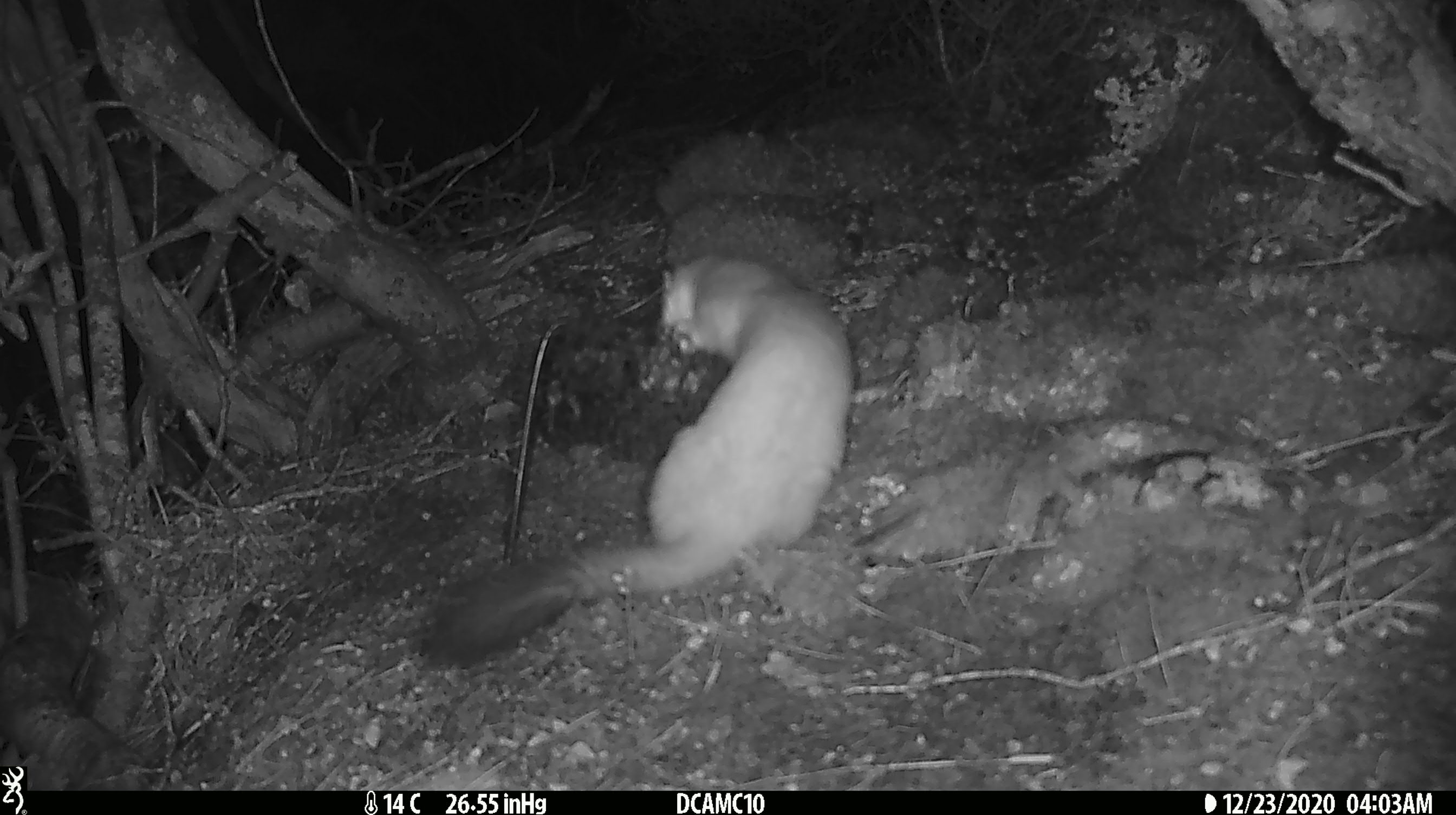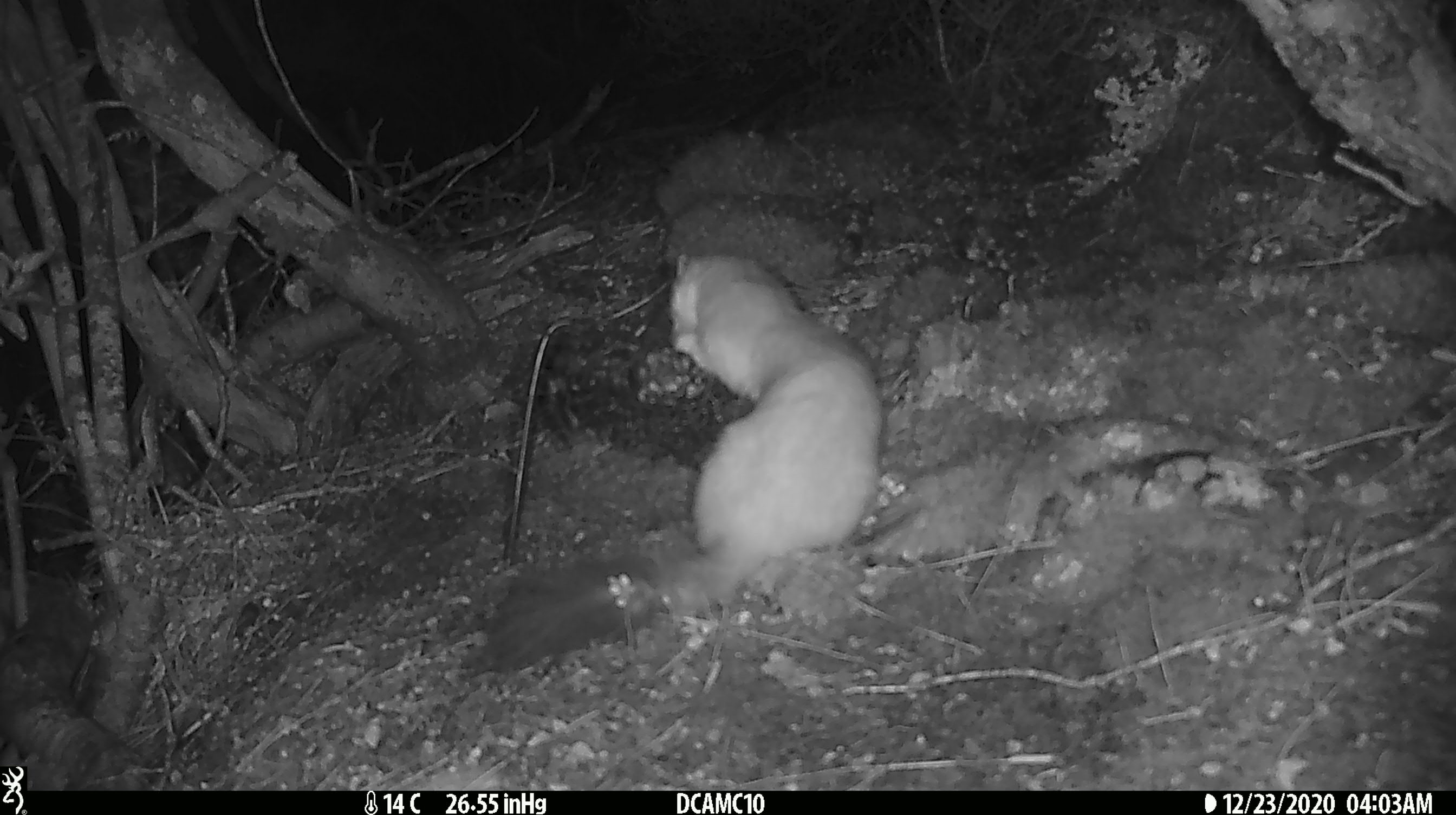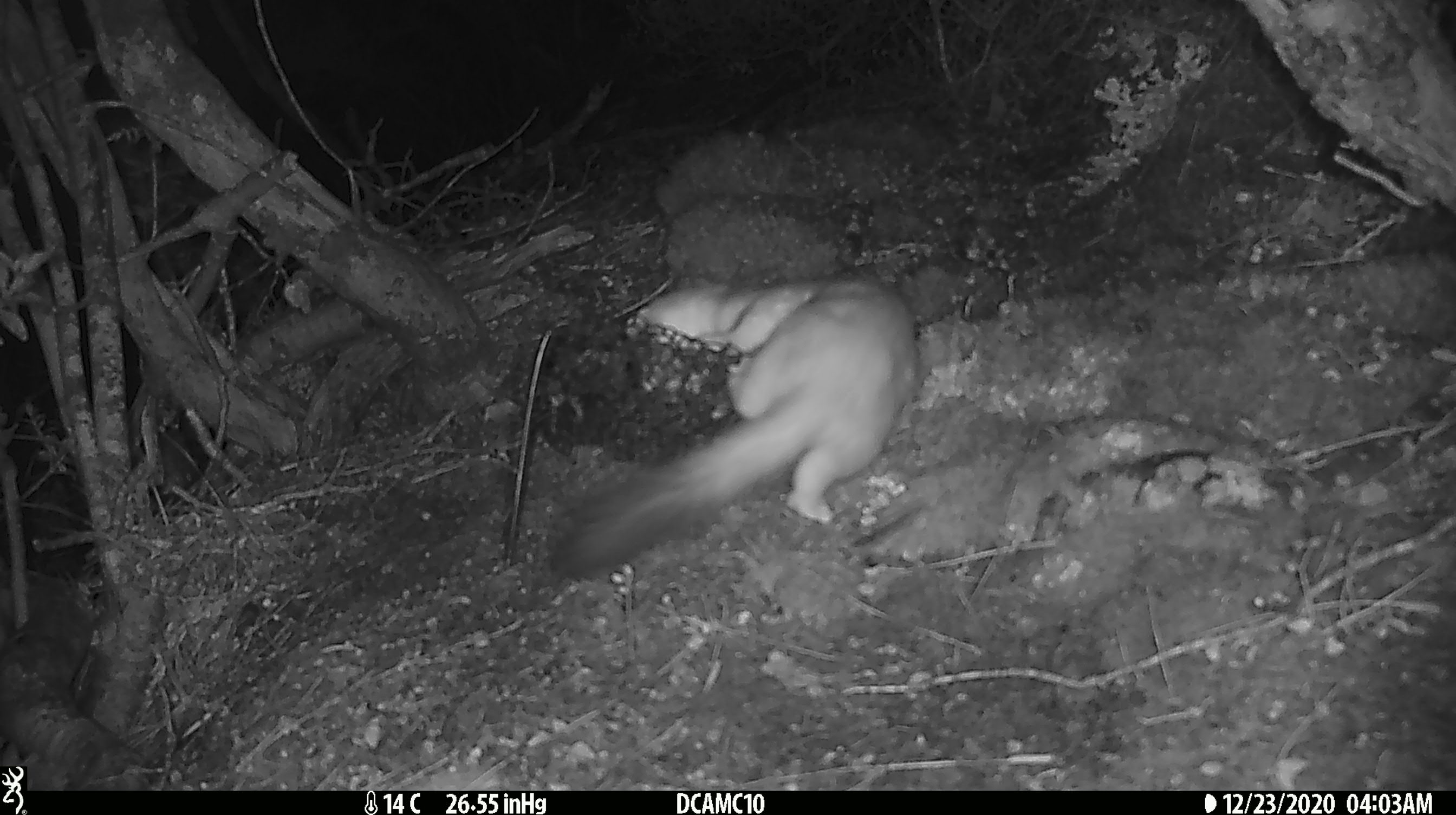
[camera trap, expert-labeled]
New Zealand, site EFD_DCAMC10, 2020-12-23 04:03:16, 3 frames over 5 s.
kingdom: Animalia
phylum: Chordata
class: Mammalia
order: Carnivora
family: Mustelidae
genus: Mustela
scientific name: Mustela erminea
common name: stoat